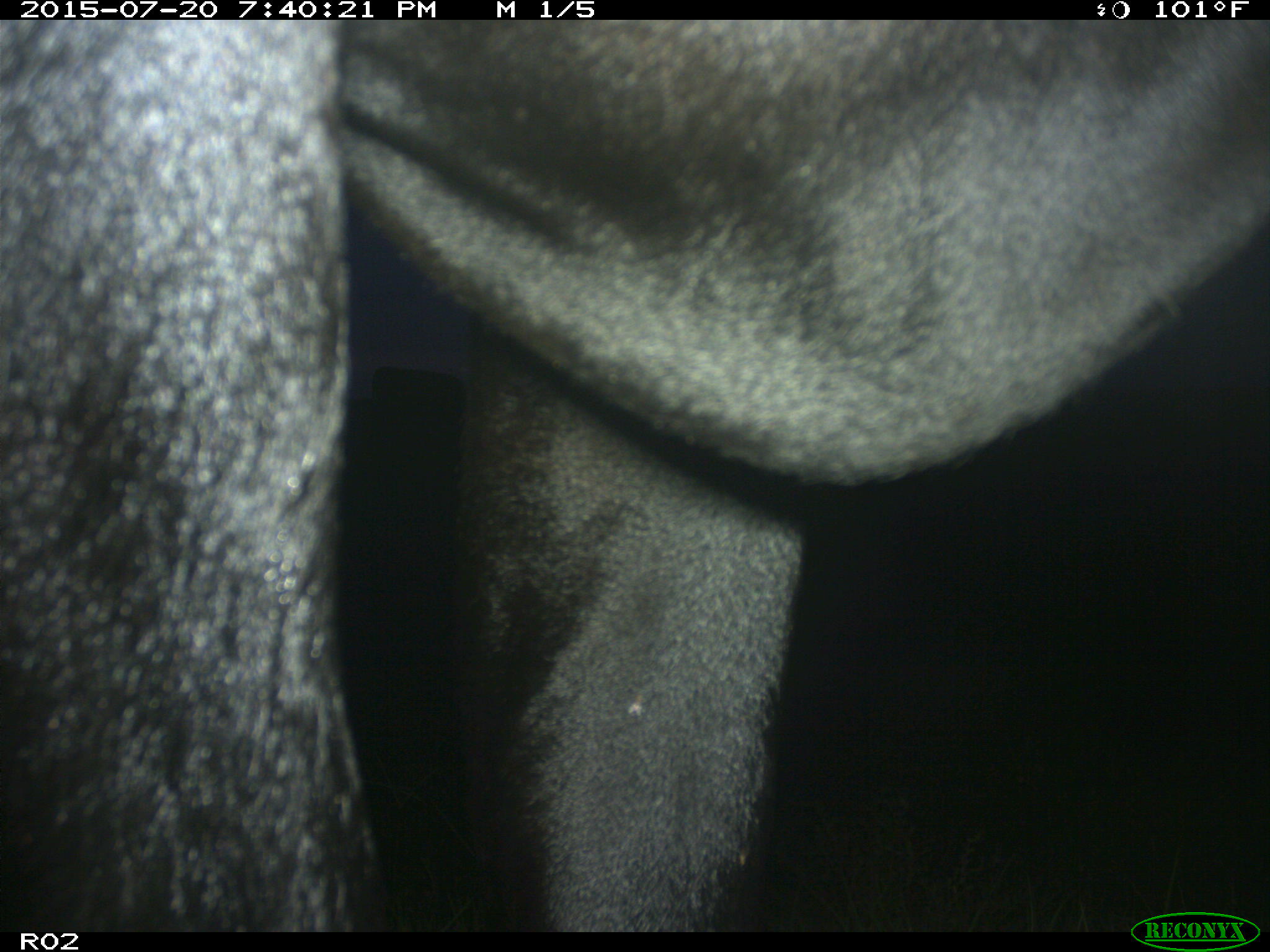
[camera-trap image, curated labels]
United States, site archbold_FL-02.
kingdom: Animalia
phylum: Chordata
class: Mammalia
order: Artiodactyla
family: Bovidae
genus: Bos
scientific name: Bos taurus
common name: domestic cow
Bos taurus (domestic cow).